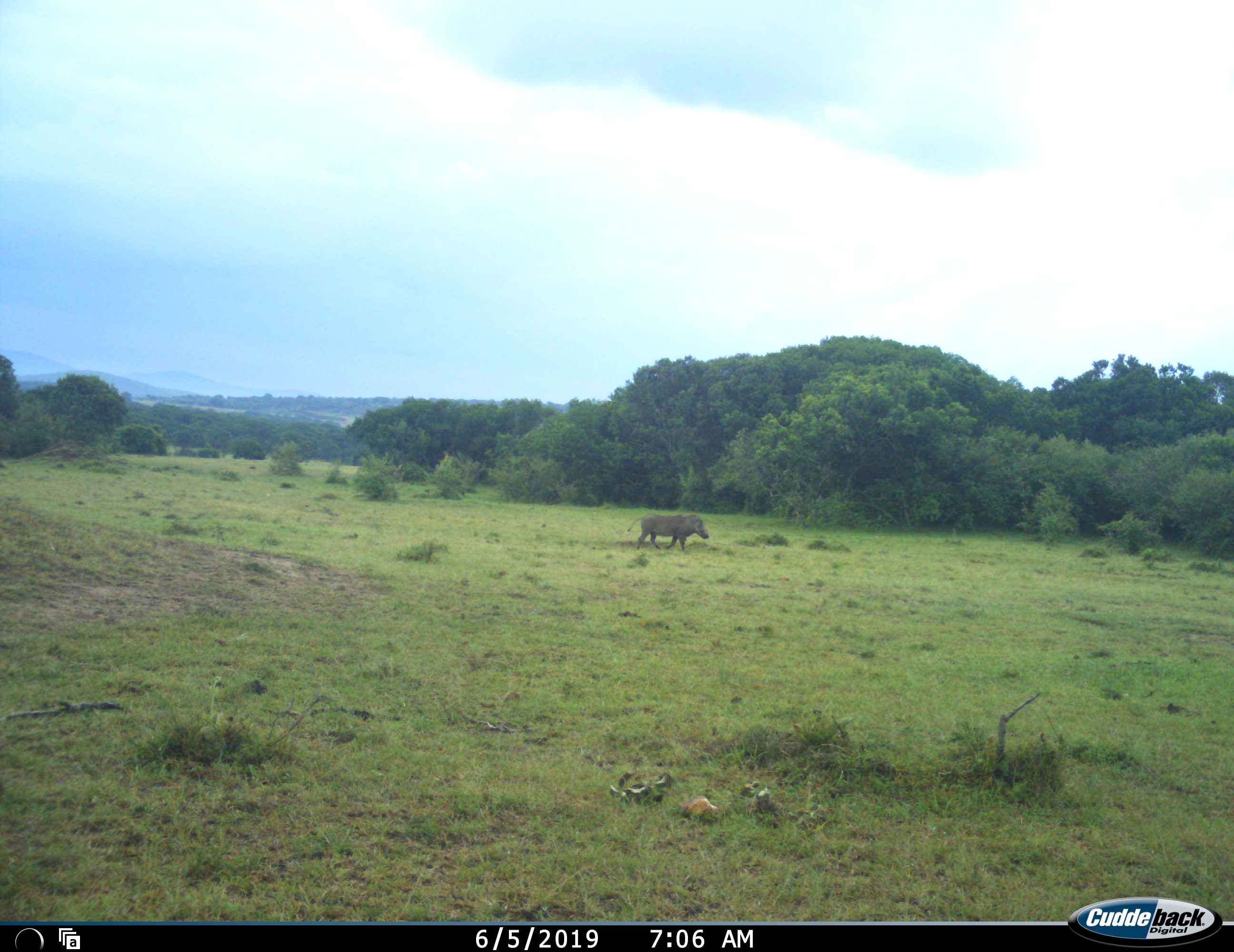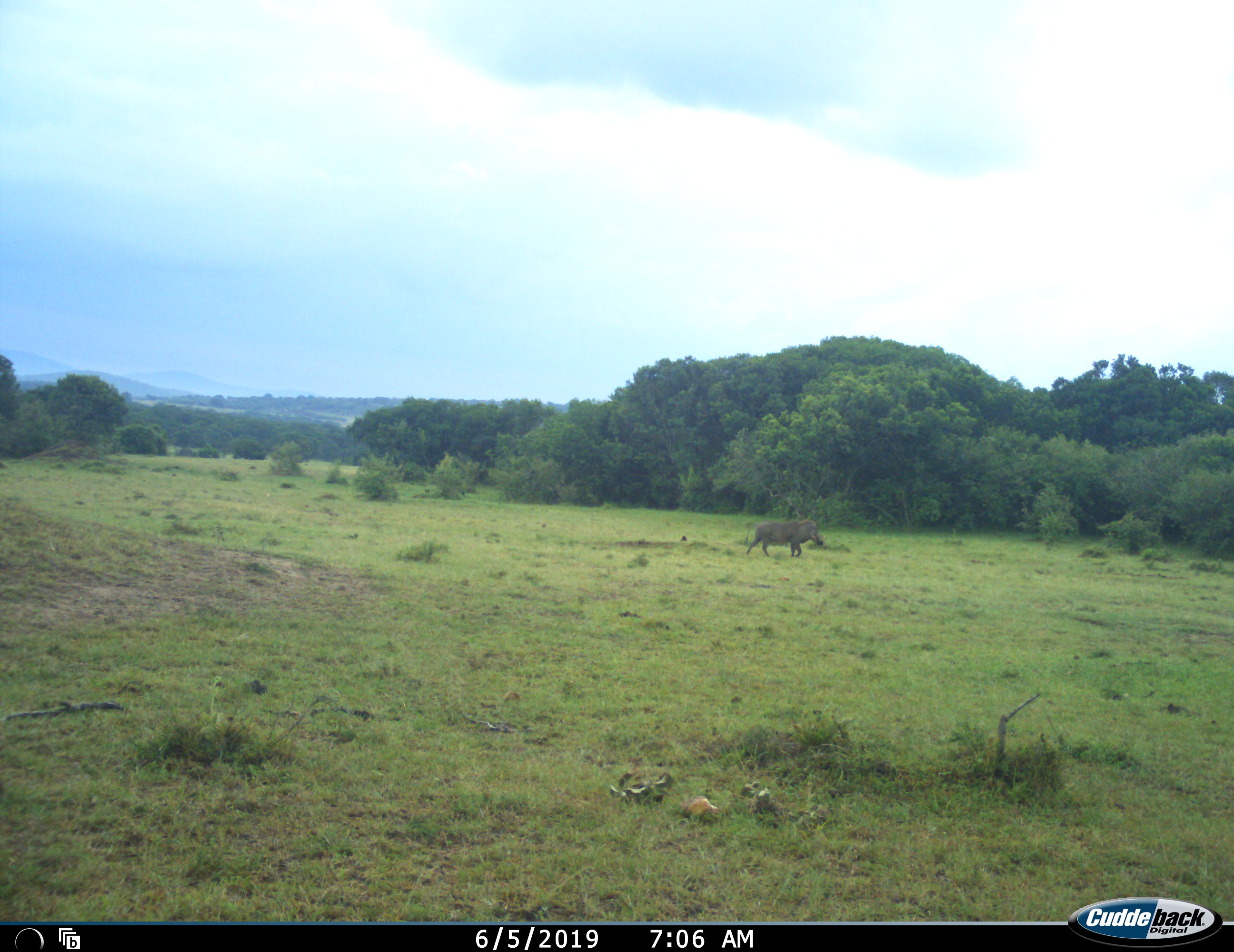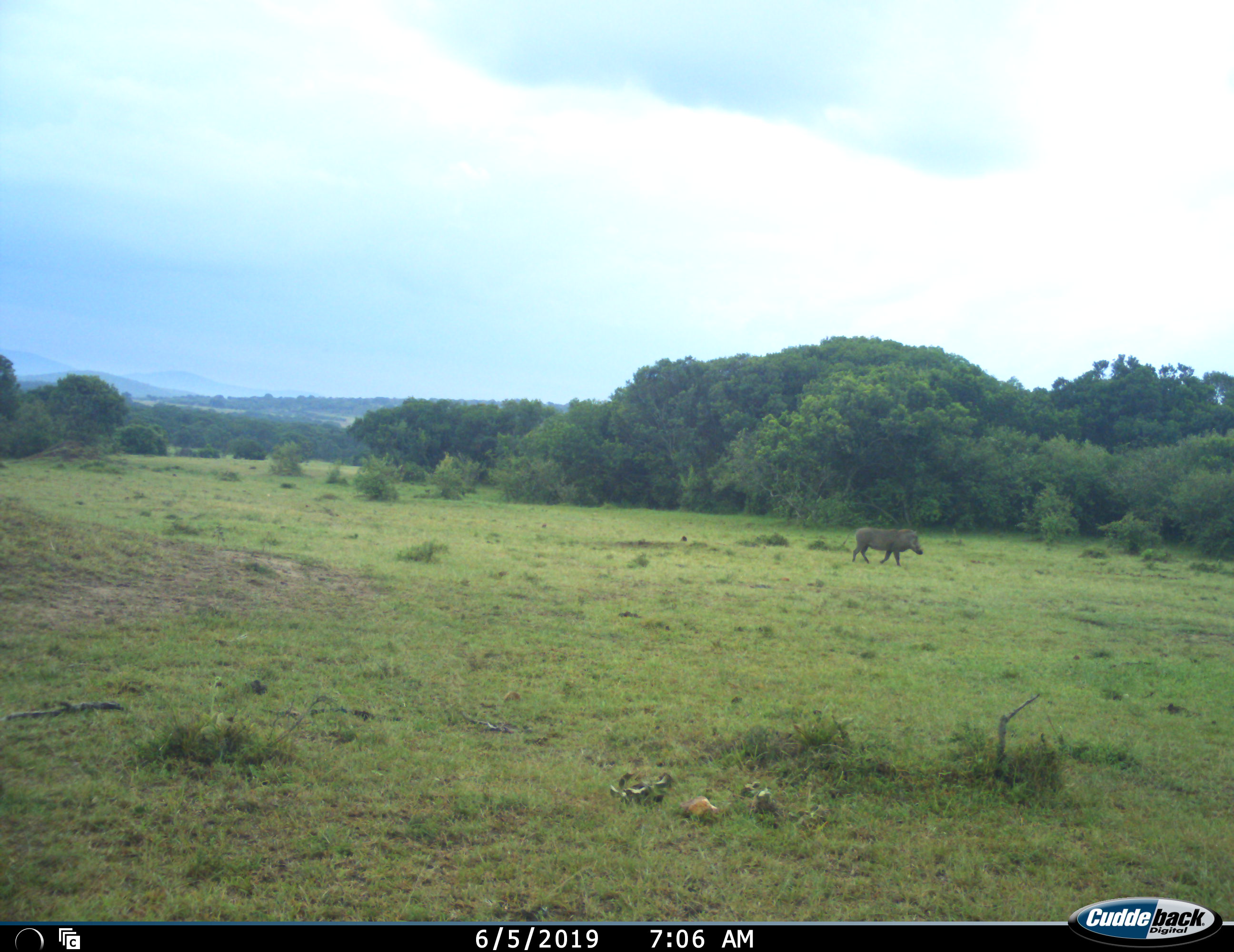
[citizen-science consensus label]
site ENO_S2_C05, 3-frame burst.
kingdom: Animalia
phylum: Chordata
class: Mammalia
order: Artiodactyla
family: Suidae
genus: Phacochoerus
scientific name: Phacochoerus africanus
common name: warthog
Warthog (Phacochoerus africanus), count 1. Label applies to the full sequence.